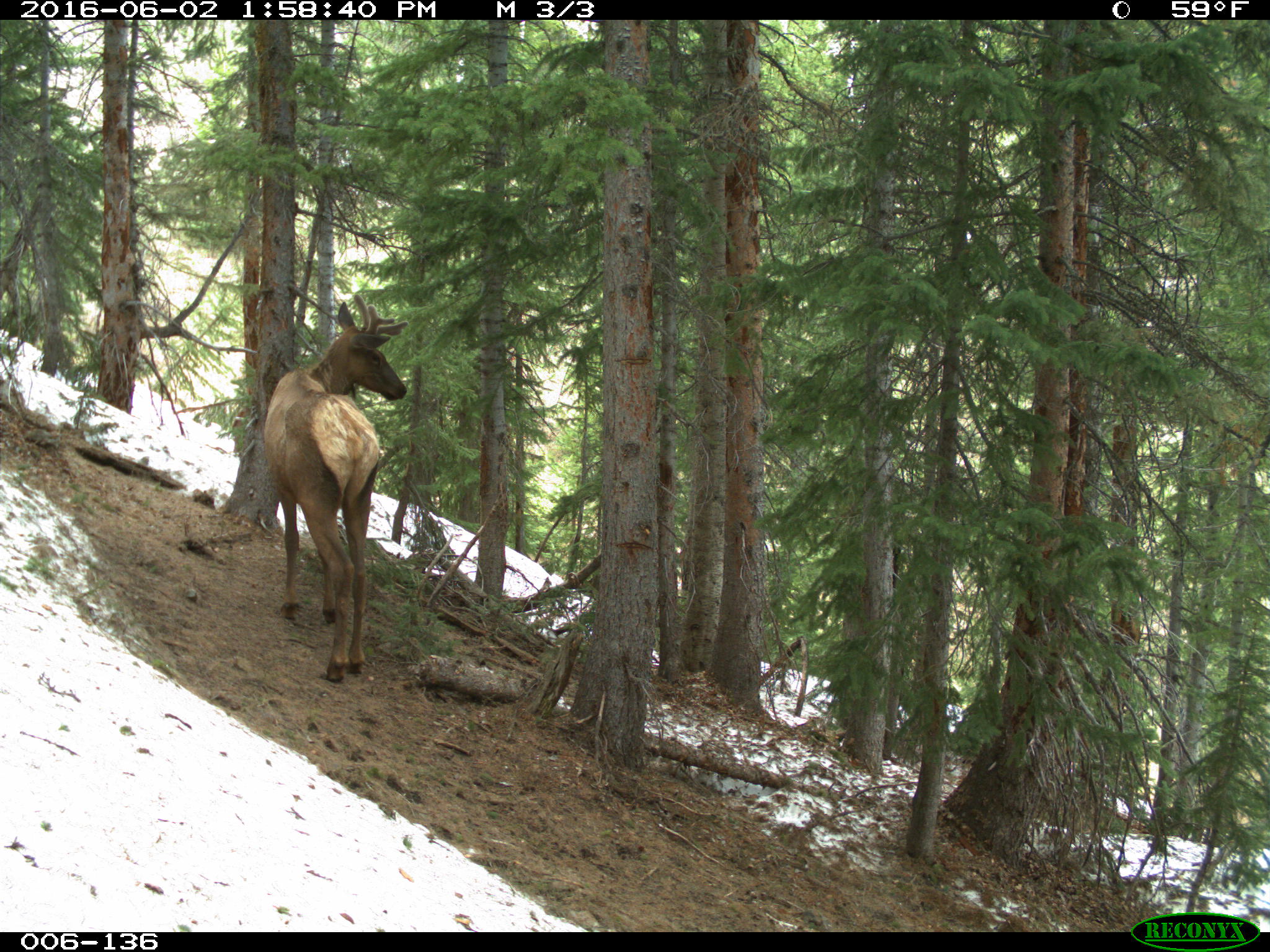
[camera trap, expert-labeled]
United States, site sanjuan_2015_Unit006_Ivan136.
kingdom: Animalia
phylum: Chordata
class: Mammalia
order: Artiodactyla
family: Cervidae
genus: Cervus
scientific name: Cervus elaphus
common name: red deer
Cervus elaphus (red deer).